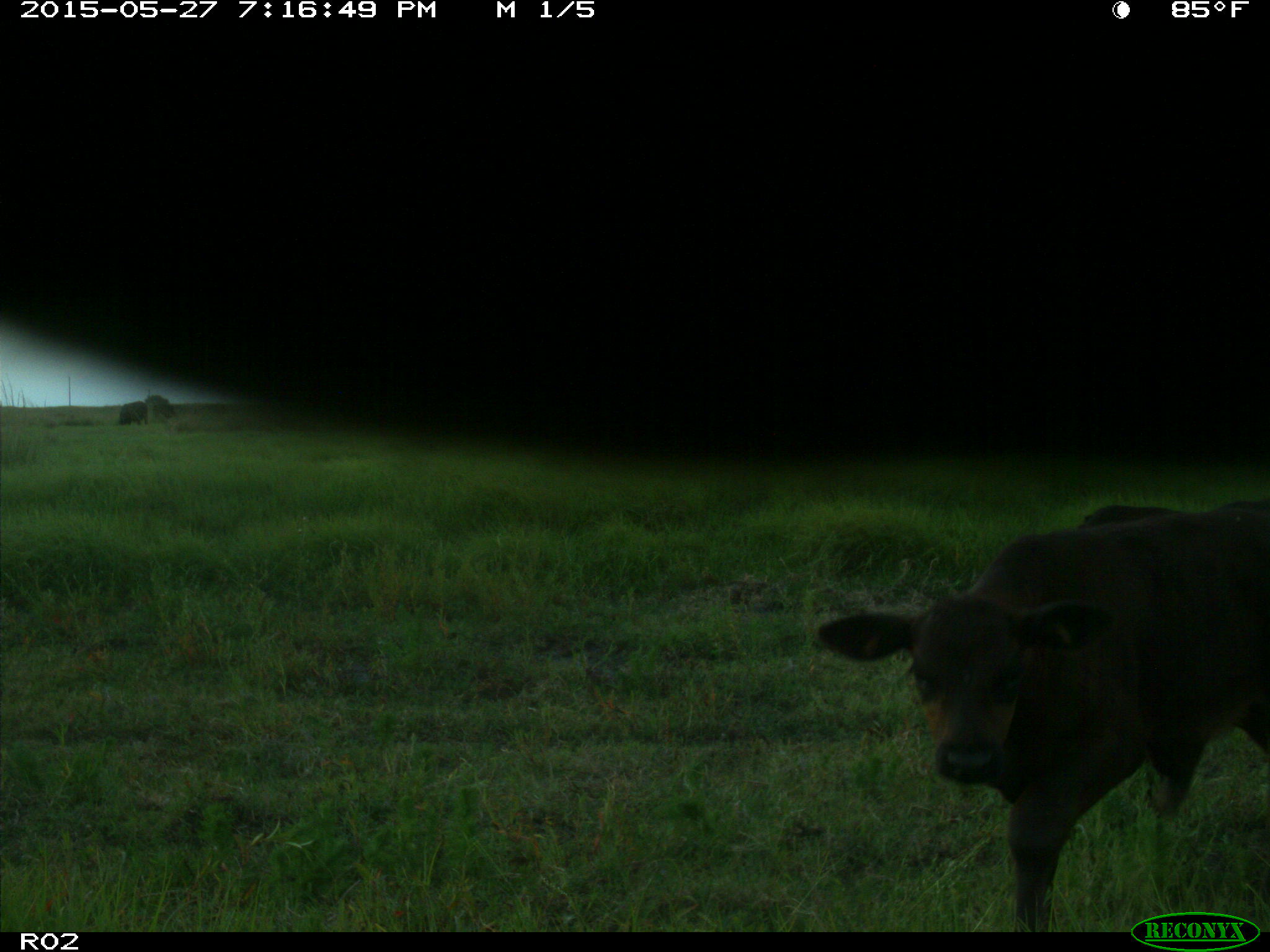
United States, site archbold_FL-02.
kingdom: Animalia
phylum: Chordata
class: Mammalia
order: Artiodactyla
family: Bovidae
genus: Bos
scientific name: Bos taurus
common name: domestic cow